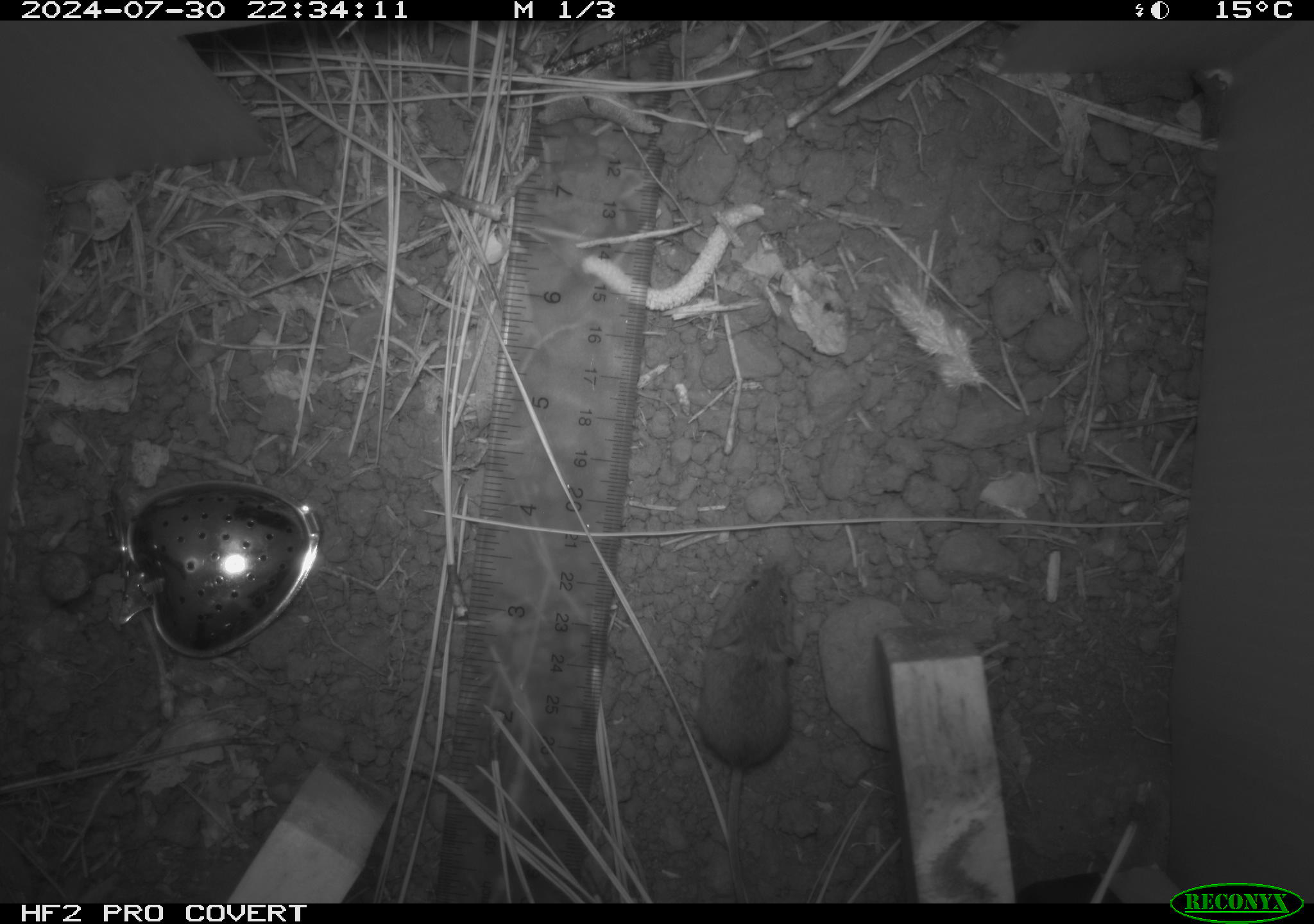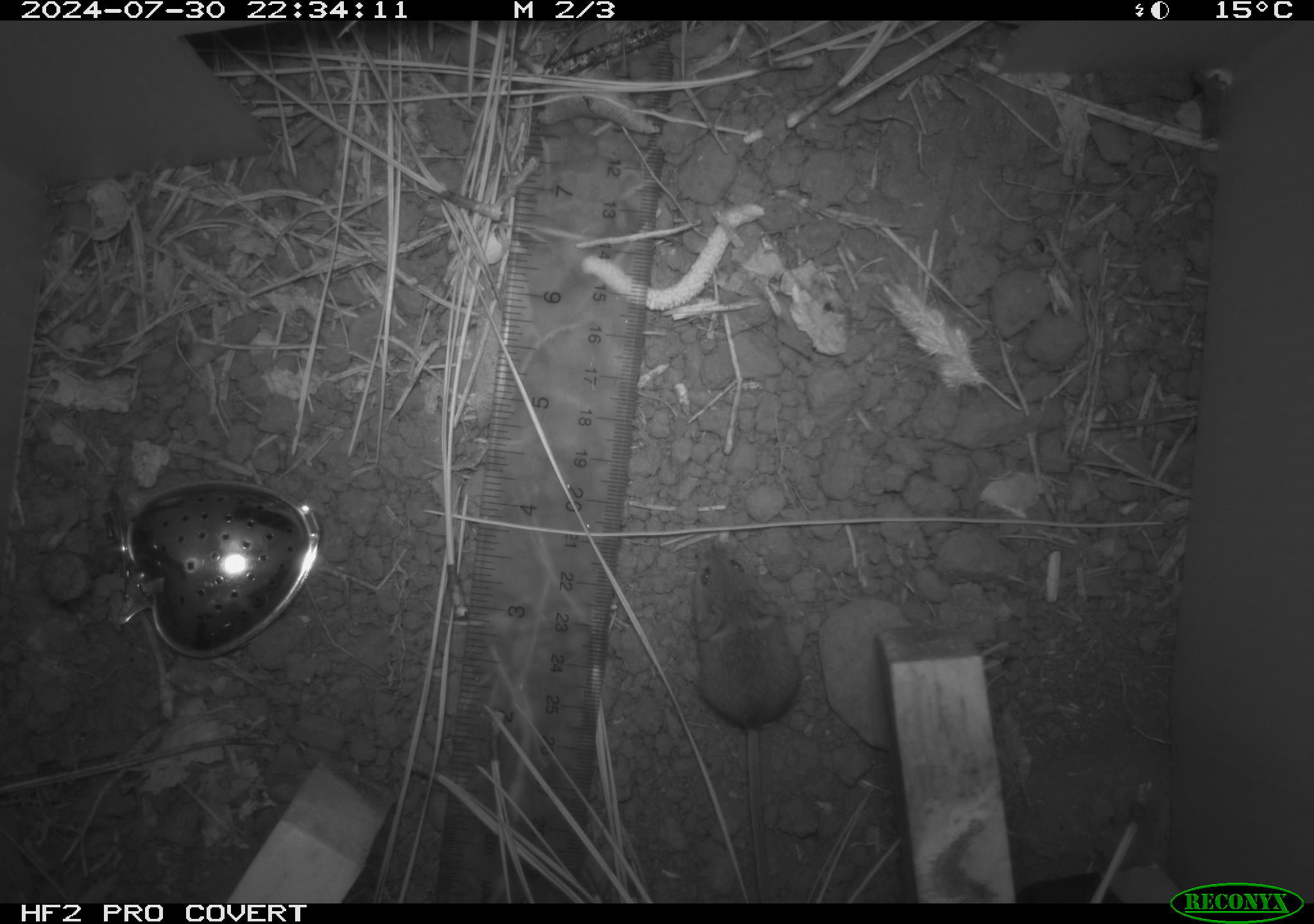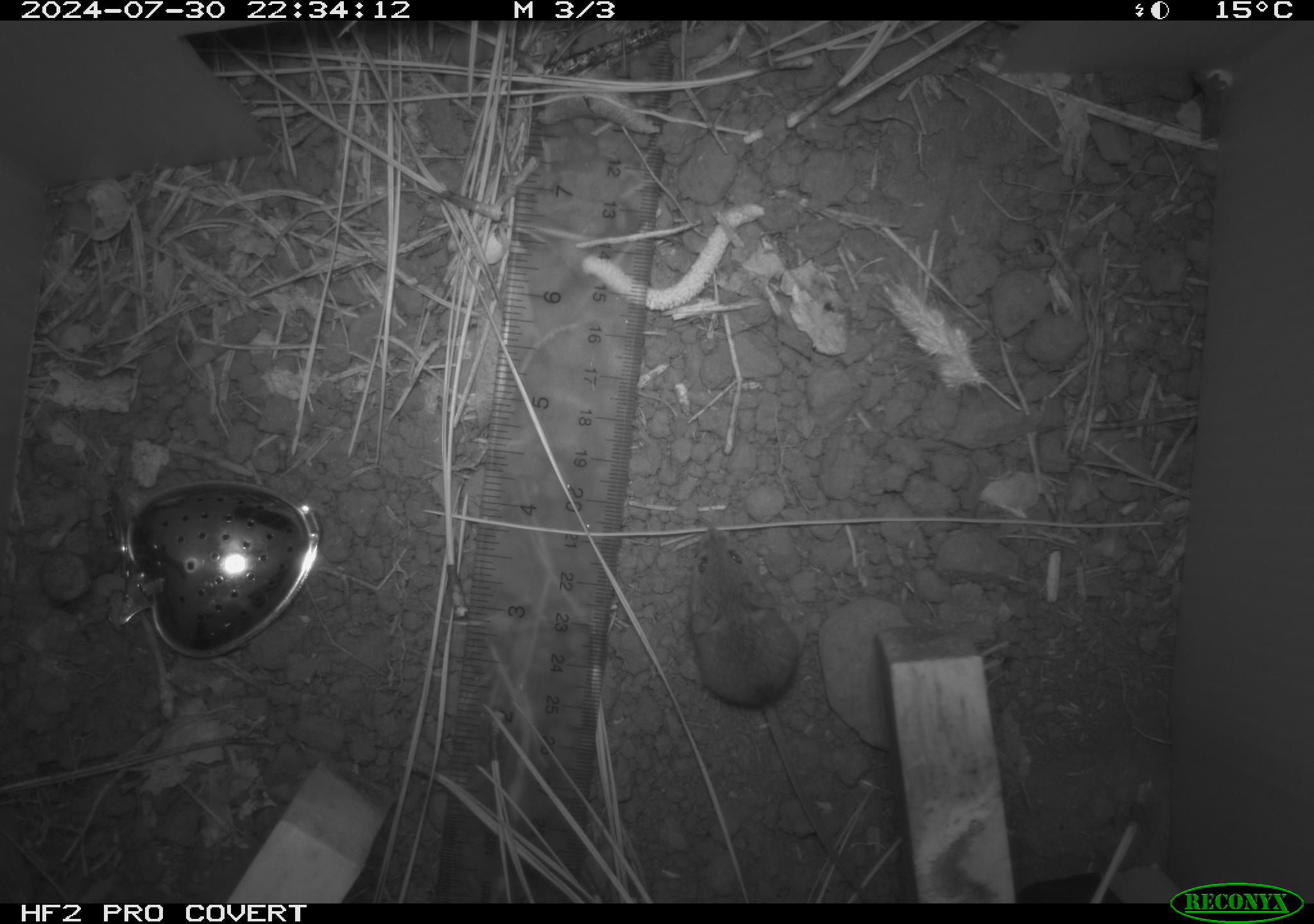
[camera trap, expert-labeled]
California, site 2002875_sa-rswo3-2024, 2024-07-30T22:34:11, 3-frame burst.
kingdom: Animalia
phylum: Chordata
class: Mammalia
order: Rodentia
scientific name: Rodentia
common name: mouse species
Mouse species (Rodentia).